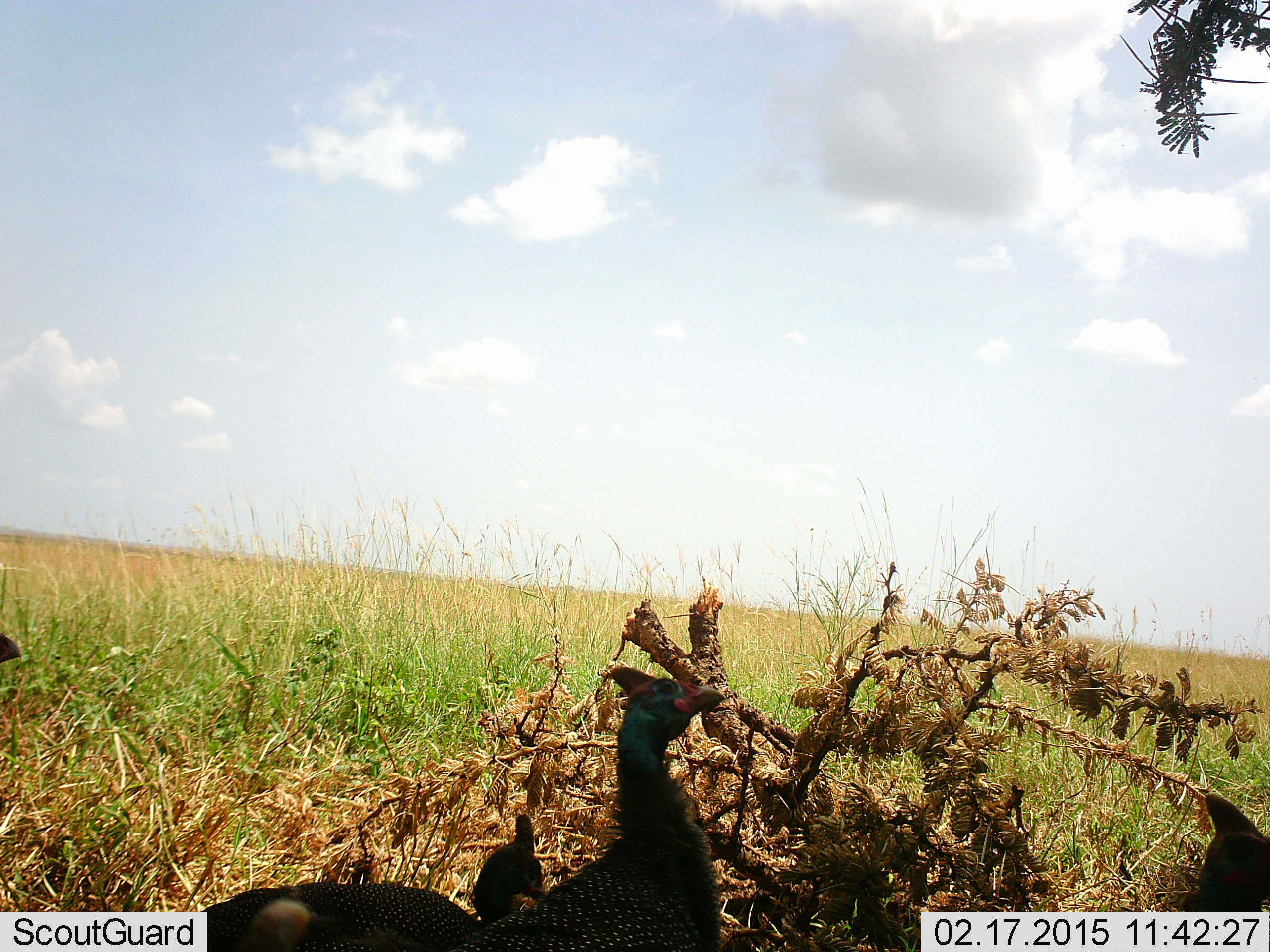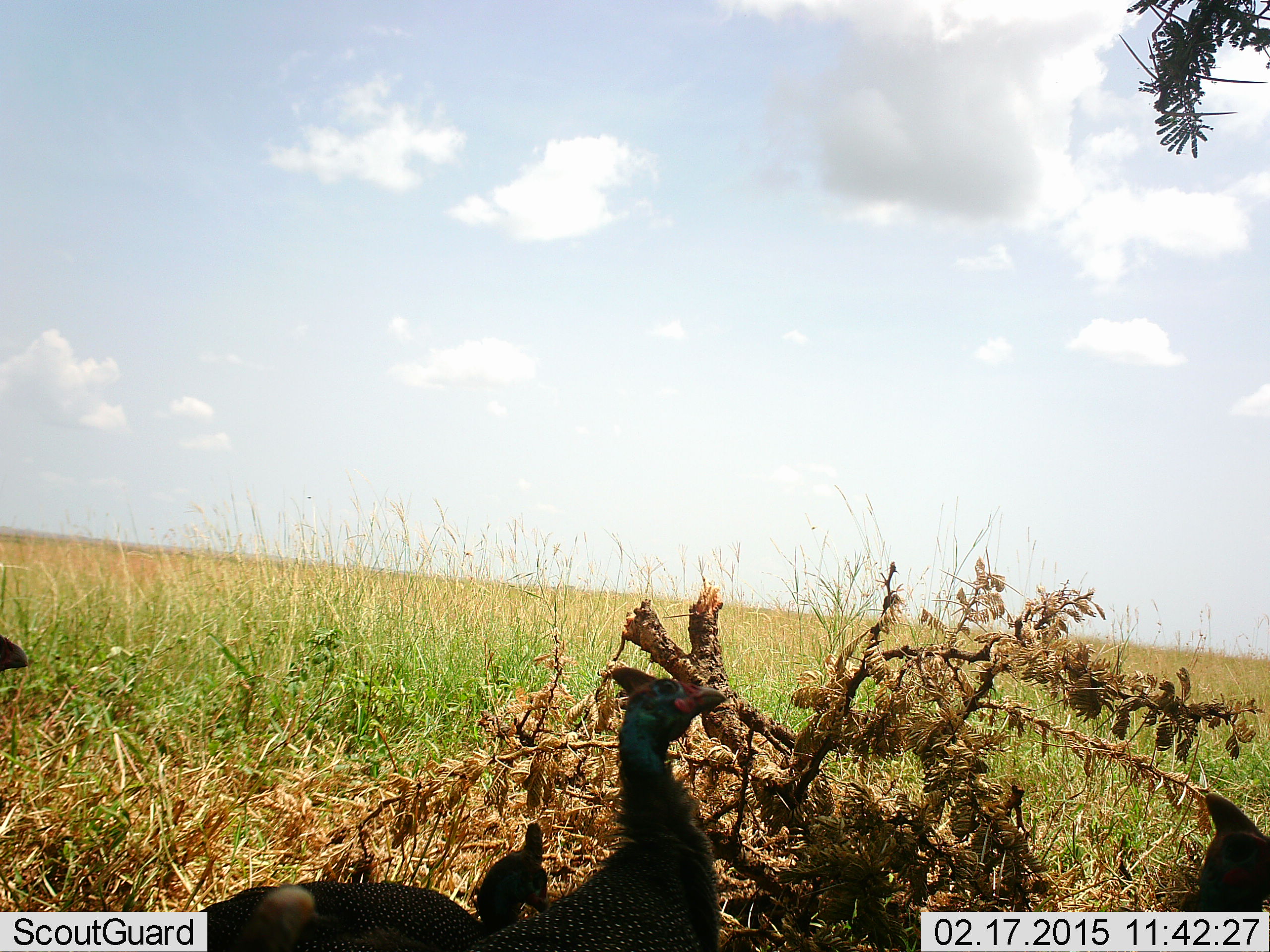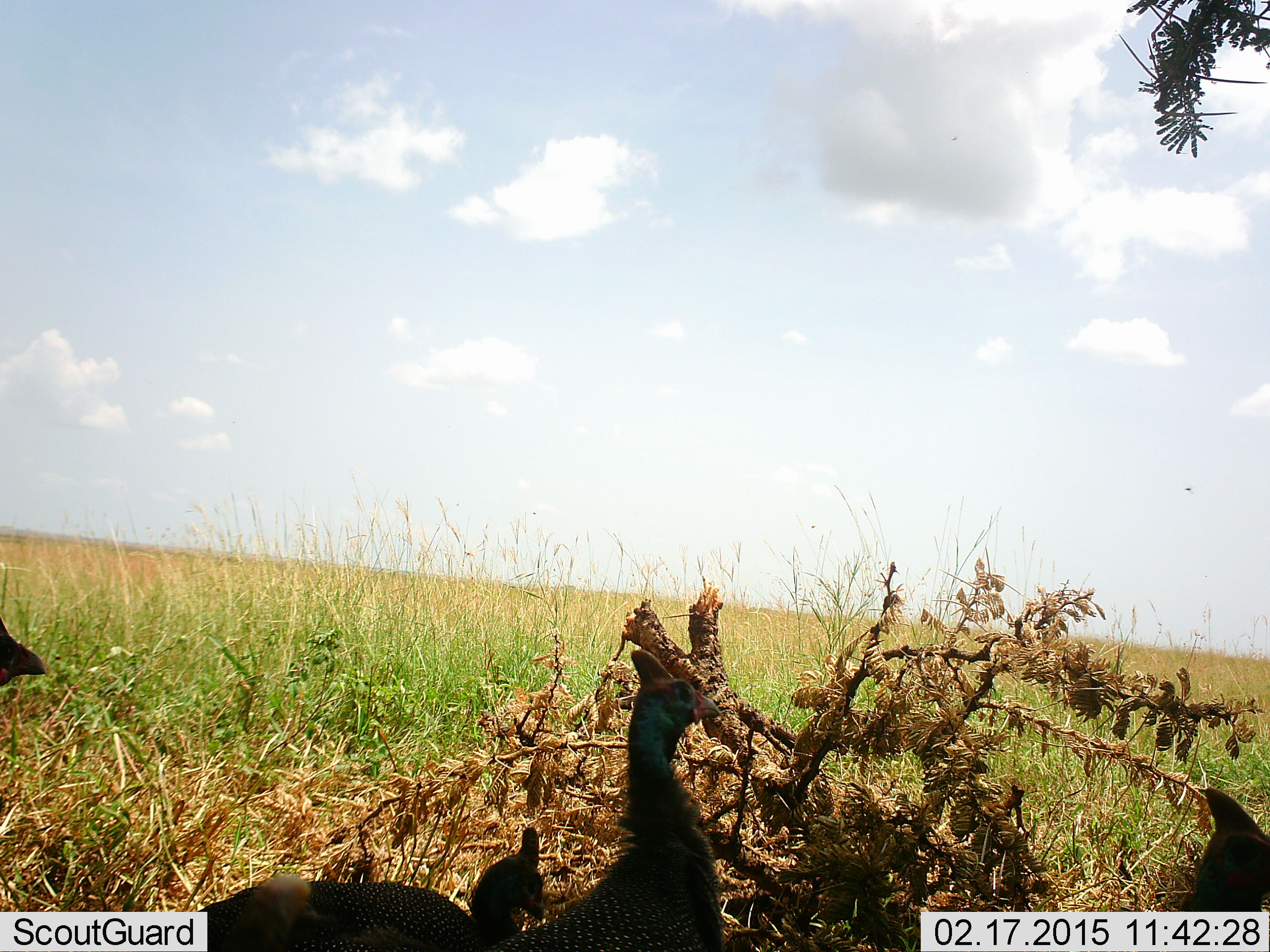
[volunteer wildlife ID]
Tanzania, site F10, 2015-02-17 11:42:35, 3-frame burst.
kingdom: Animalia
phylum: Chordata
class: Aves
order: Galliformes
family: Numididae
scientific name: Numididae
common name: guinea fowl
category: guineafowl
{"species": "guineafowl (guinea fowl) (Numididae)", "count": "4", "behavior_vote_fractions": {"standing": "60%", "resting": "20%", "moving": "10%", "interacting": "0%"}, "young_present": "0%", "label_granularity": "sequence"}